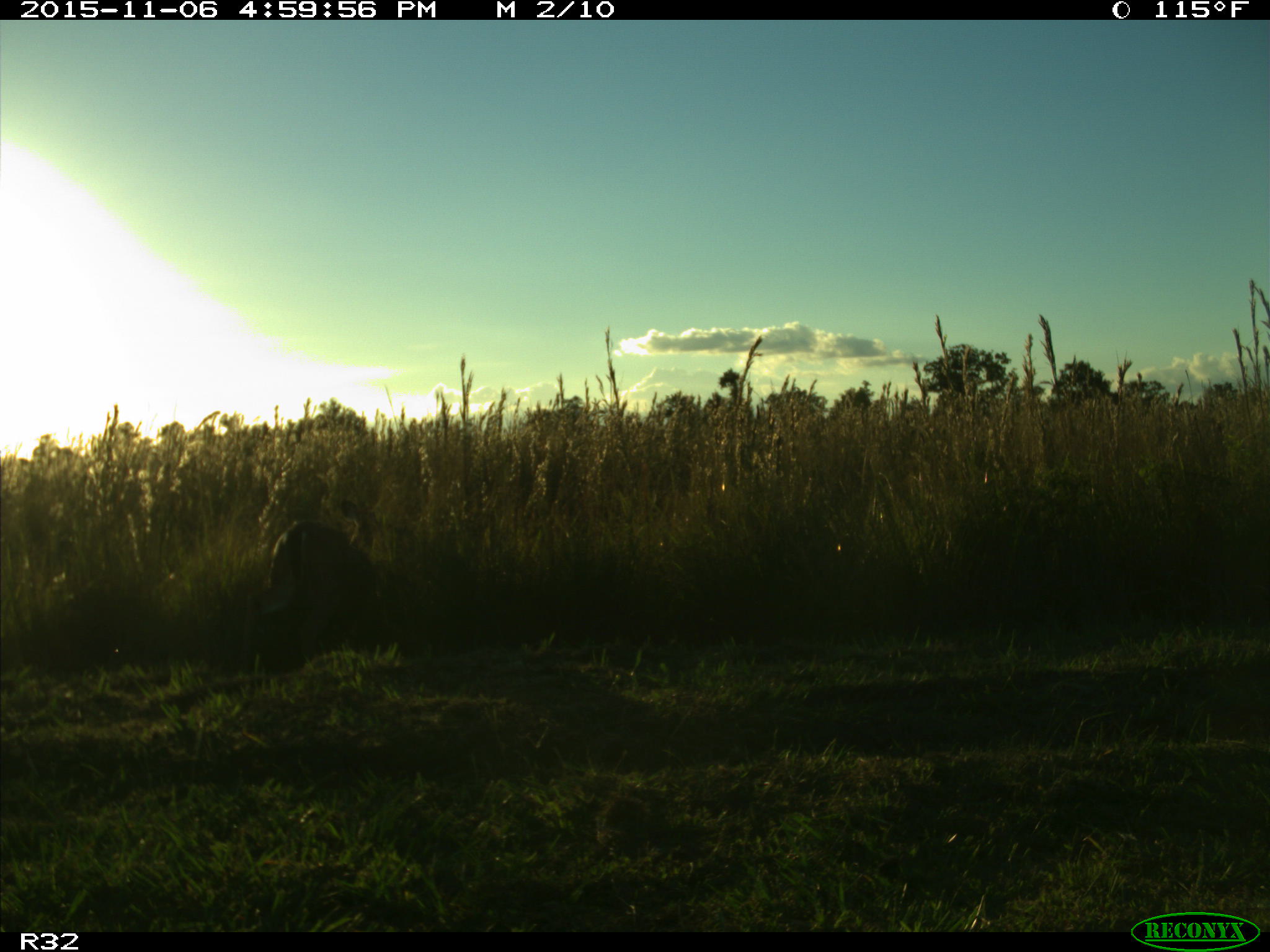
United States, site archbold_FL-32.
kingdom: Animalia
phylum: Chordata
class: Mammalia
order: Artiodactyla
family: Cervidae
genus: Odocoileus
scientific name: Odocoileus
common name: deer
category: unidentified deer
Unidentified deer (deer) (Odocoileus).